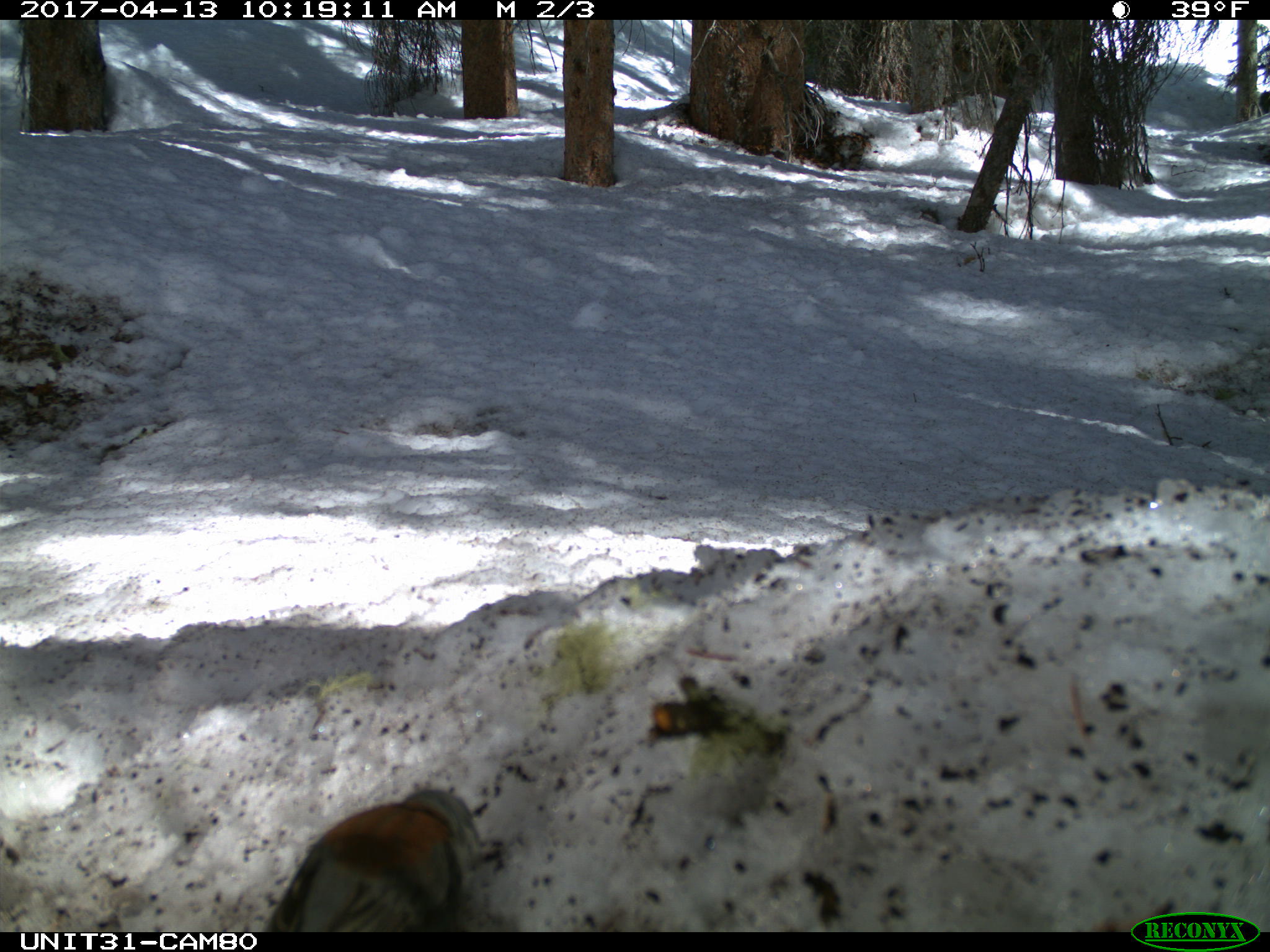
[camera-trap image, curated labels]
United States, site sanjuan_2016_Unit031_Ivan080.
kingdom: Animalia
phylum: Chordata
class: Aves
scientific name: Aves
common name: birds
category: unidentified bird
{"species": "unidentified bird (birds) (Aves)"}